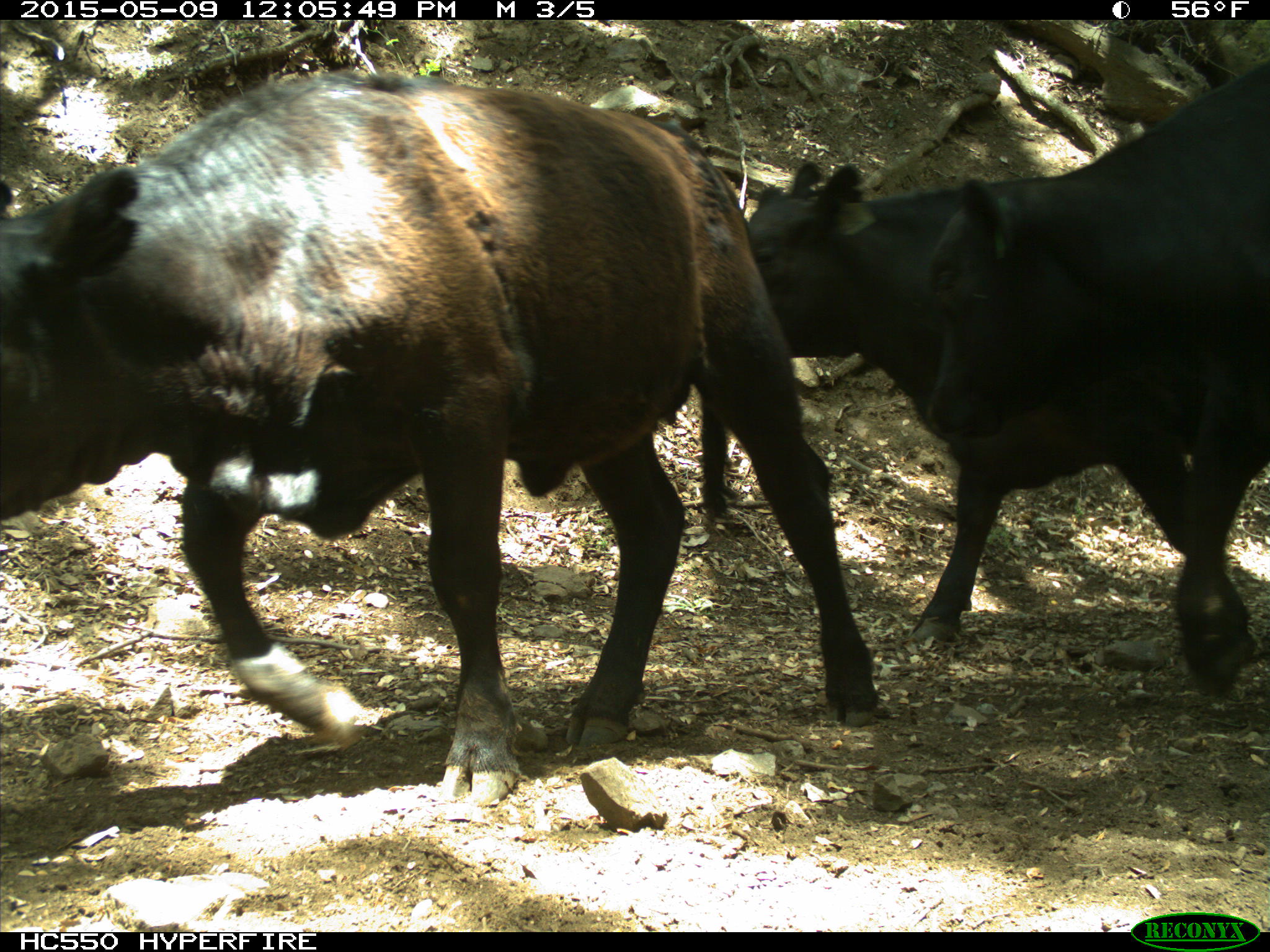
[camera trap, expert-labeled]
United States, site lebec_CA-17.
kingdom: Animalia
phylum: Chordata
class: Mammalia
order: Artiodactyla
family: Bovidae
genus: Bos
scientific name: Bos taurus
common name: domestic cow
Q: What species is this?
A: Bos taurus (domestic cow).